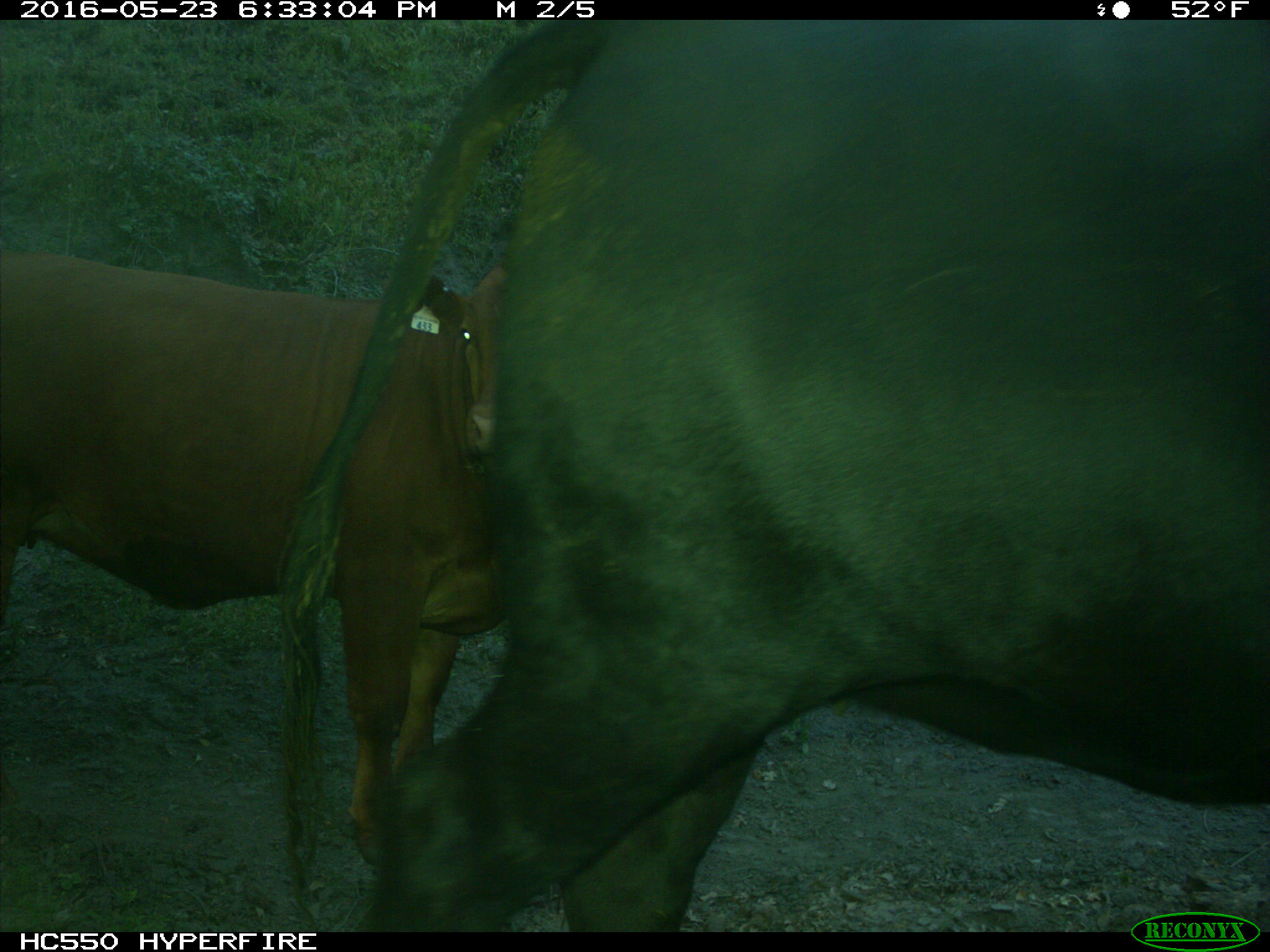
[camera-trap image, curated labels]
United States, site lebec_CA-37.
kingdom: Animalia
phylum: Chordata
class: Mammalia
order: Artiodactyla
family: Bovidae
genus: Bos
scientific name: Bos taurus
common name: domestic cow